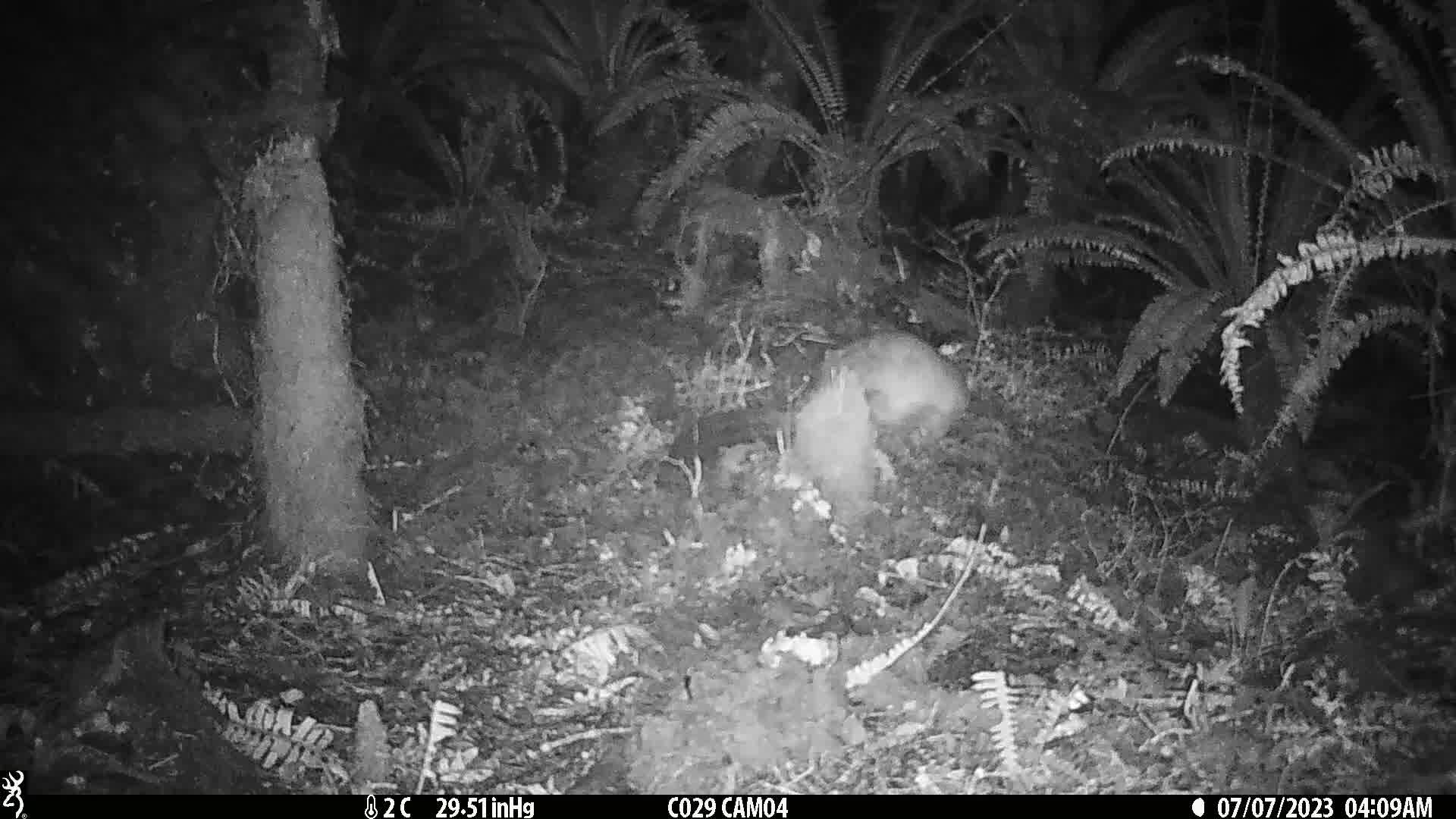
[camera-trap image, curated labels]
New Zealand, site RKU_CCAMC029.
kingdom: Animalia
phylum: Chordata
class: Mammalia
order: Diprotodontia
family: Phalangeridae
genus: Trichosurus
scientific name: Trichosurus vulpecula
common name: common brushtail possum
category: possum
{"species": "possum (common brushtail possum) (Trichosurus vulpecula)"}